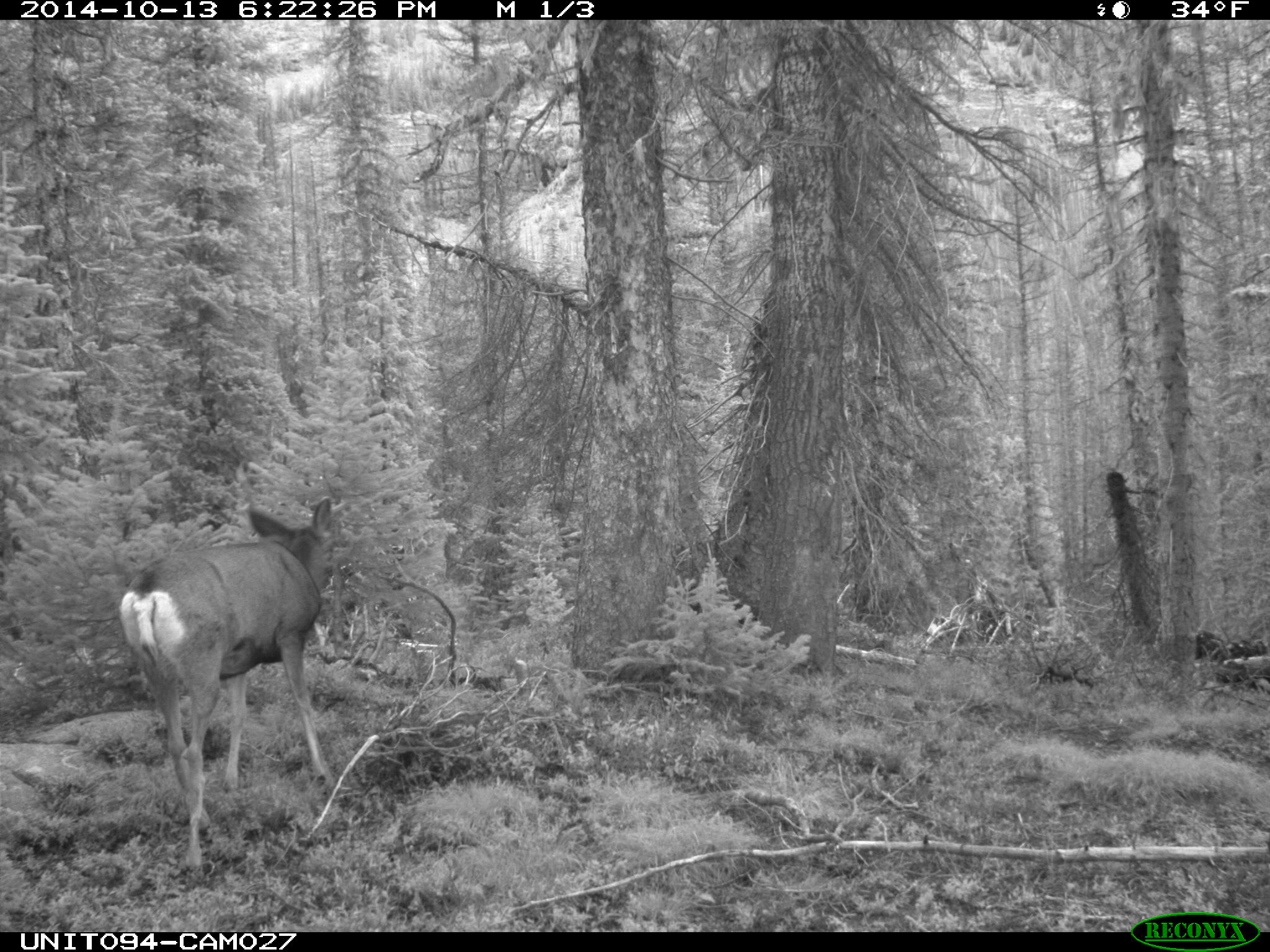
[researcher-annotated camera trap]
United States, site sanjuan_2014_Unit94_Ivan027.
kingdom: Animalia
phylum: Chordata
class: Mammalia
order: Artiodactyla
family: Cervidae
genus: Odocoileus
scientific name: Odocoileus hemionus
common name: mule deer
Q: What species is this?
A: Odocoileus hemionus (mule deer).